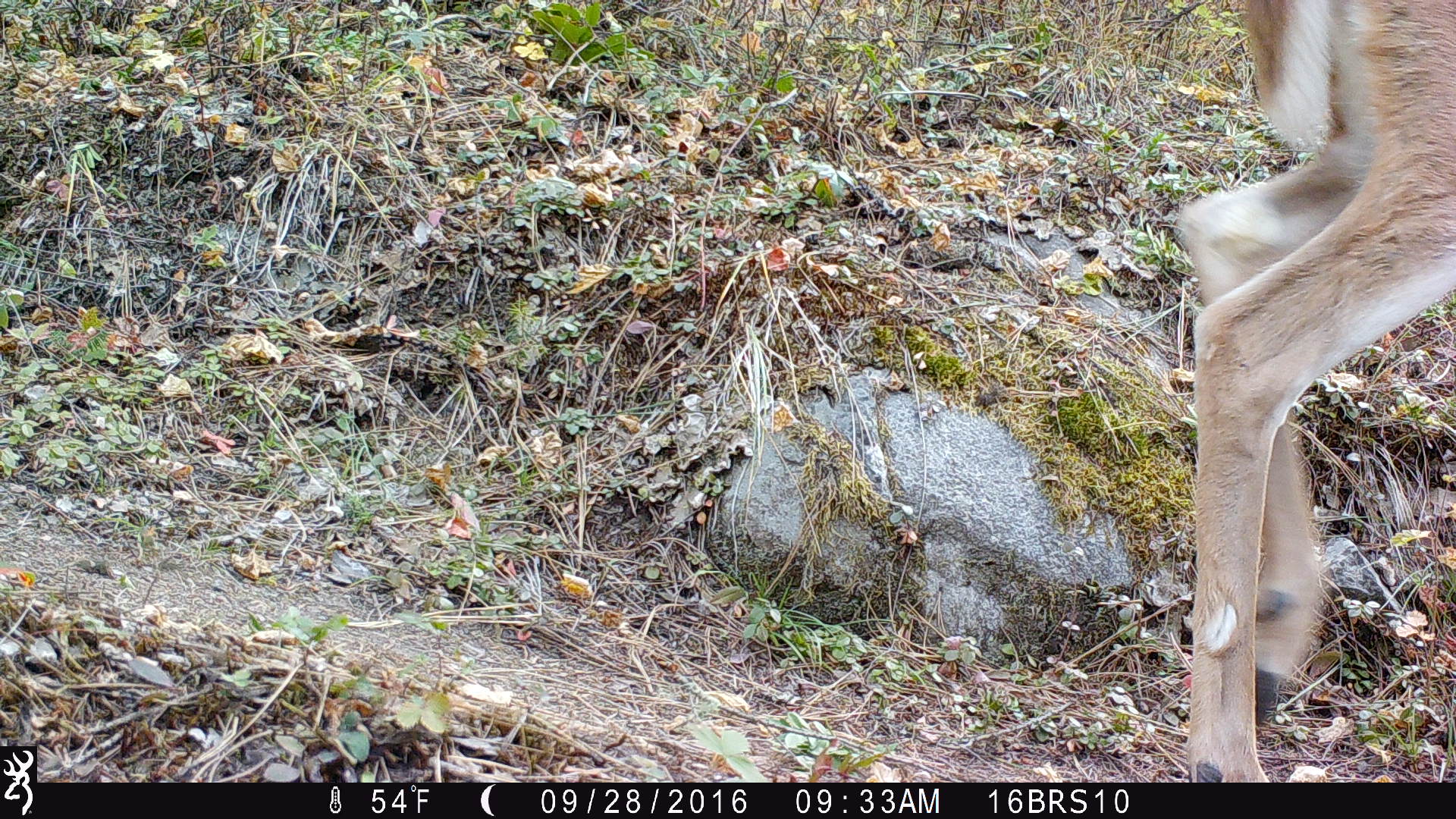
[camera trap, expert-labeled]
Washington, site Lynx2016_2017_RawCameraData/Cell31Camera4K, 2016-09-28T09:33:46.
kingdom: Animalia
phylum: Chordata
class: Mammalia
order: Artiodactyla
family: Cervidae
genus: Odocoileus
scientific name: Odocoileus virginianus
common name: white-tailed deer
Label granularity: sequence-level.